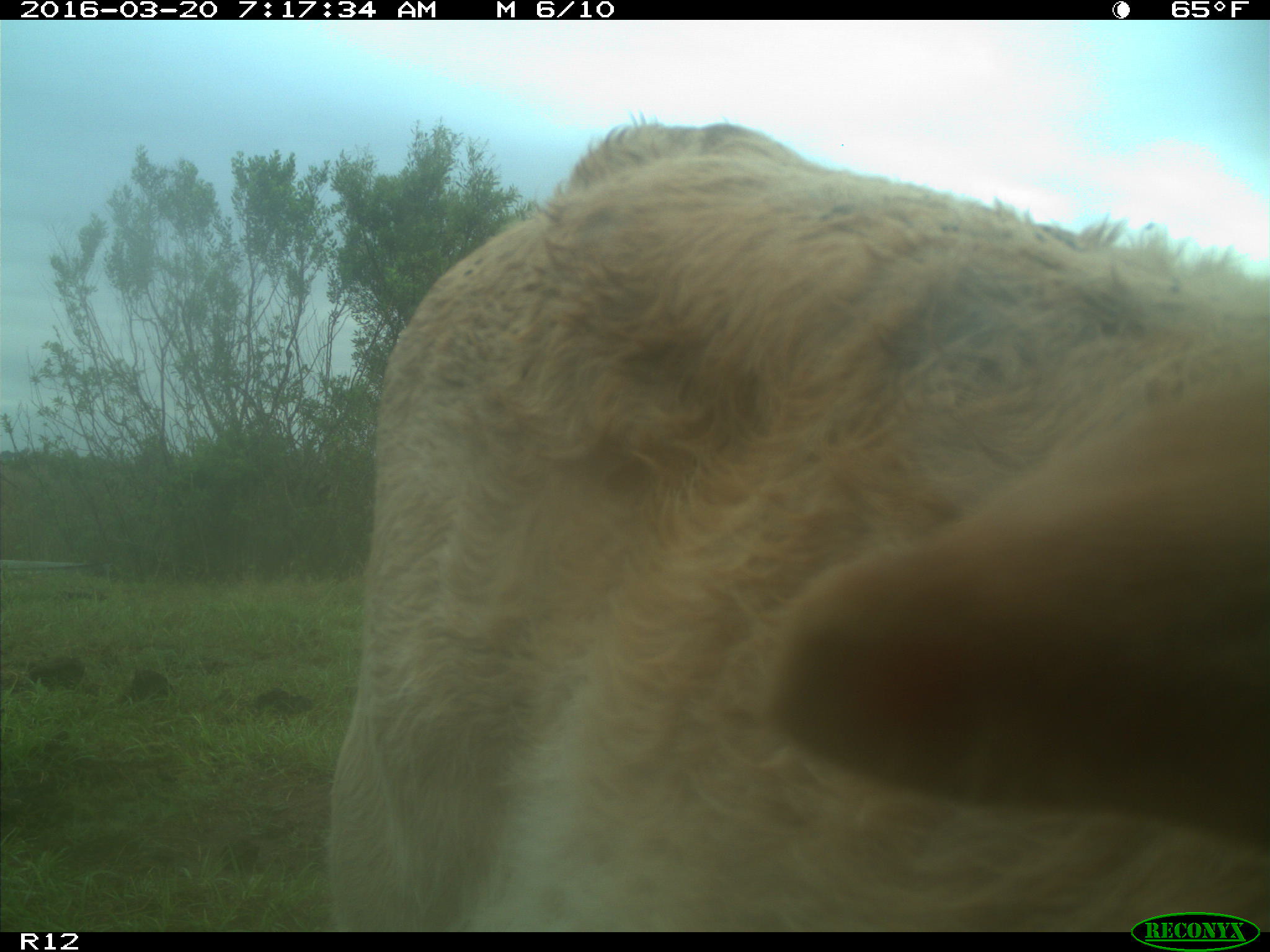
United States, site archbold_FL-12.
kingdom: Animalia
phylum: Chordata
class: Mammalia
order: Artiodactyla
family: Bovidae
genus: Bos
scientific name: Bos taurus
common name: domestic cow